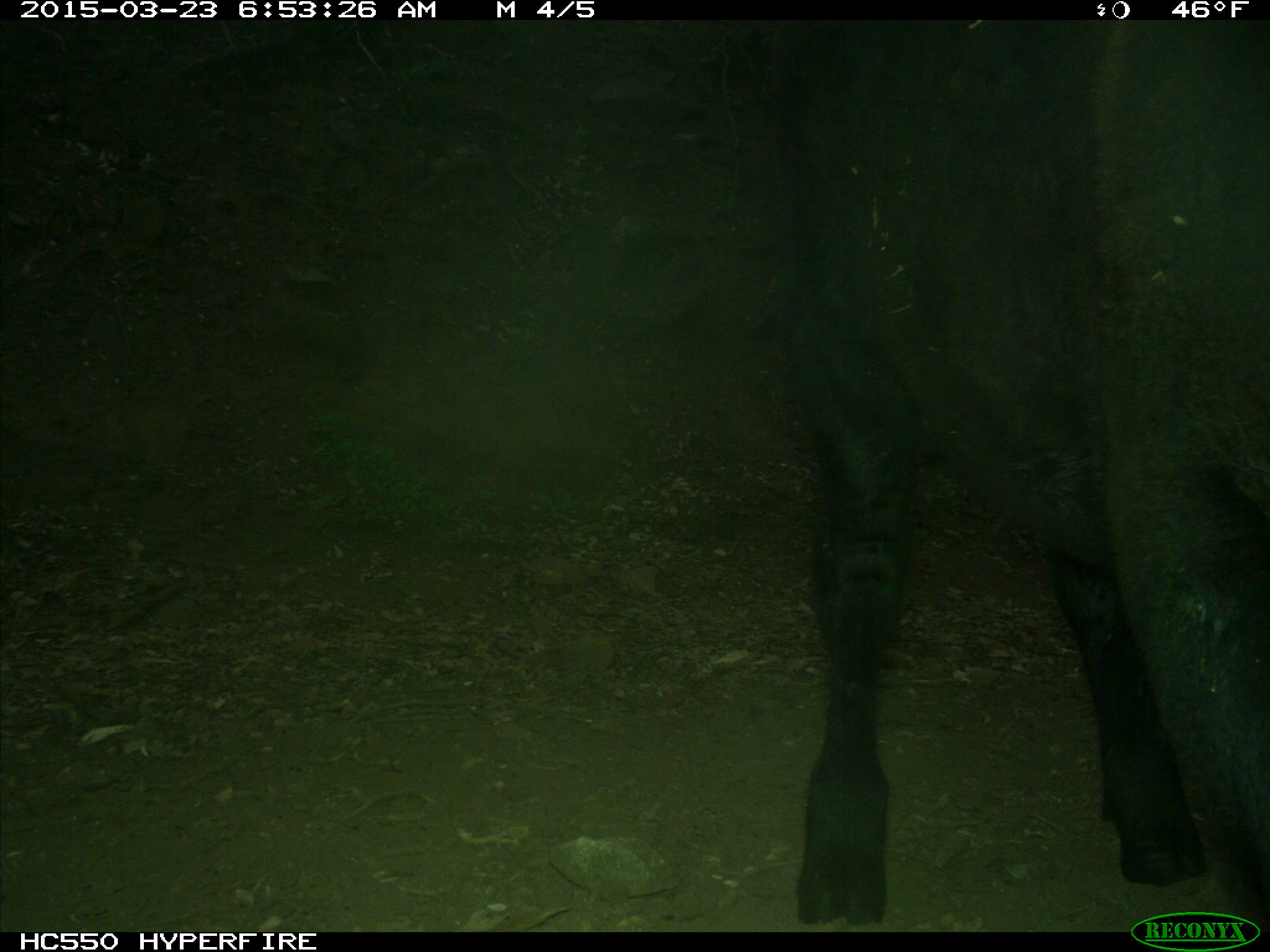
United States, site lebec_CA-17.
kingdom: Animalia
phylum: Chordata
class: Mammalia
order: Artiodactyla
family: Bovidae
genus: Bos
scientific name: Bos taurus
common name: domestic cow